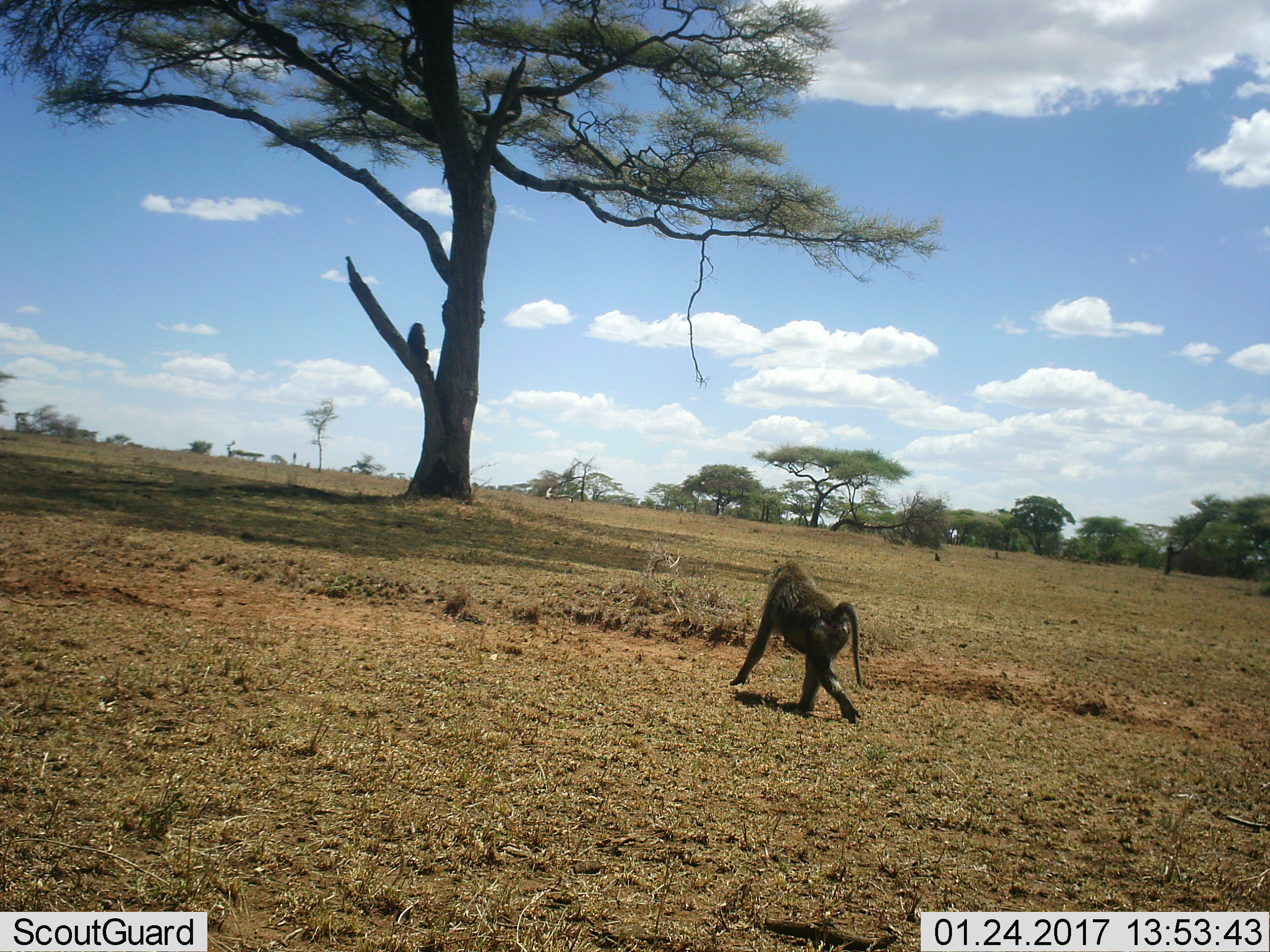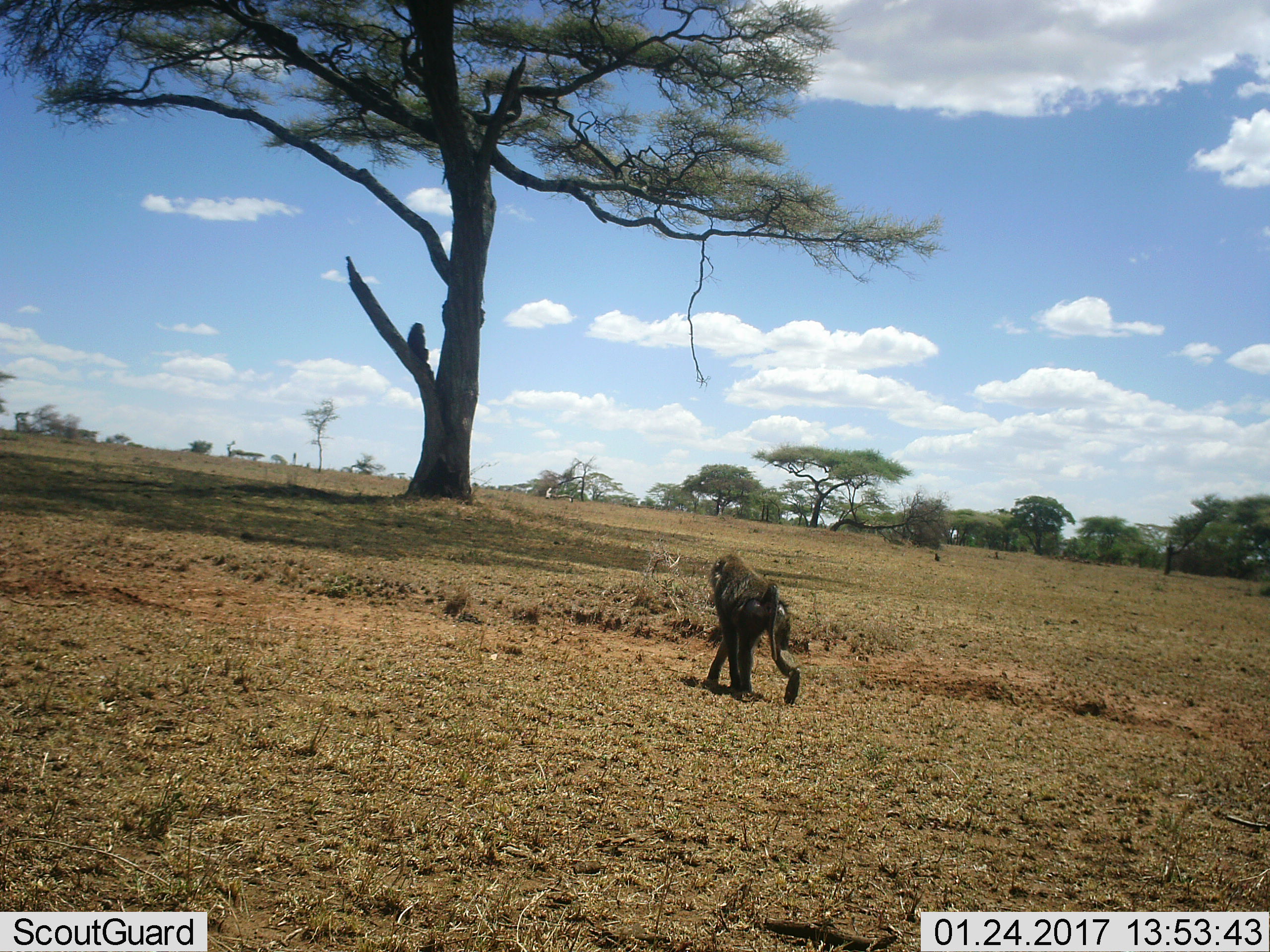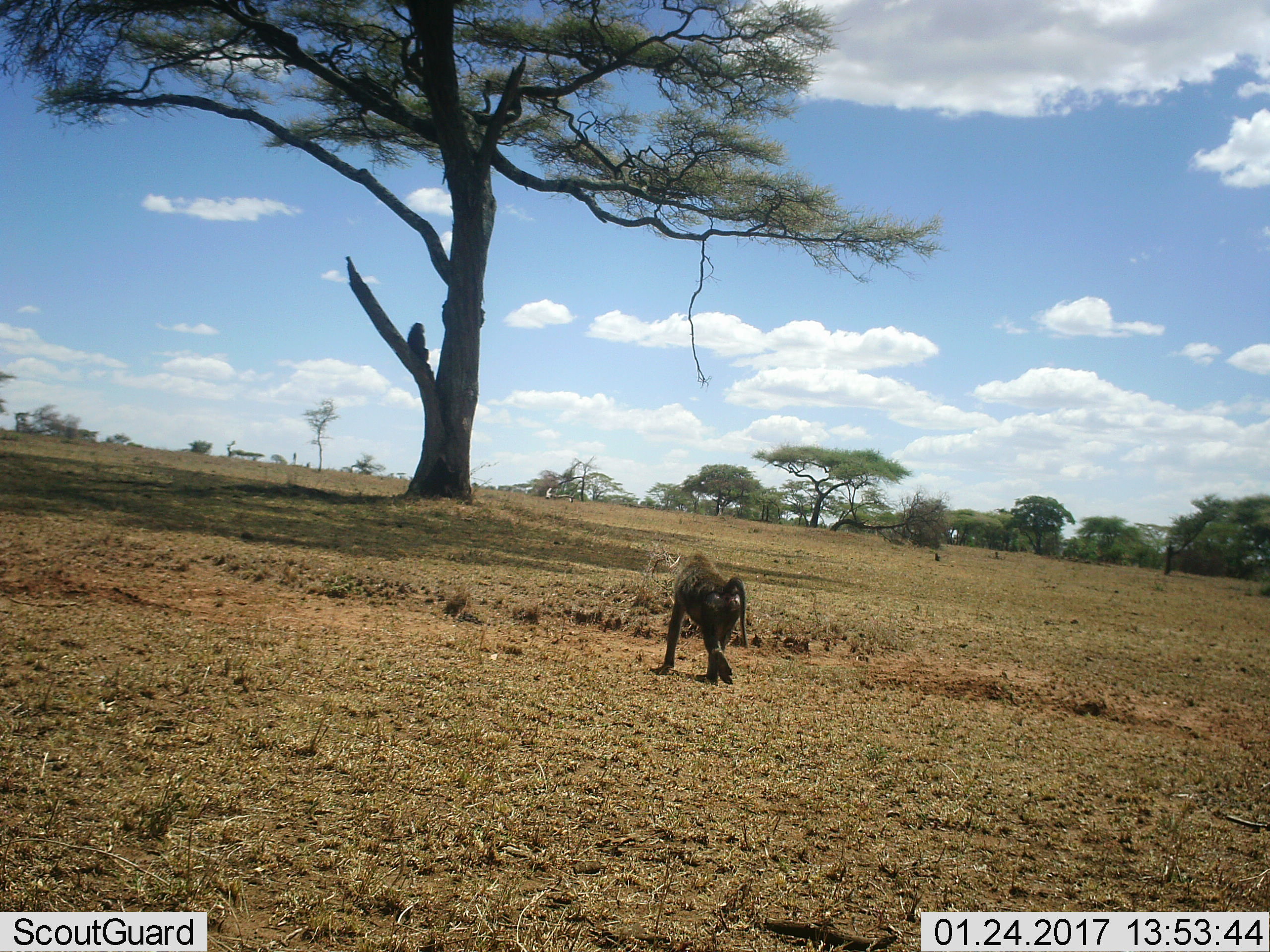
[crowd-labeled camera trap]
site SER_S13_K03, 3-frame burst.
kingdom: Animalia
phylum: Chordata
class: Mammalia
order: Primates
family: Cercopithecidae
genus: Papio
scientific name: Papio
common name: baboon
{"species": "baboon (Papio)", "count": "2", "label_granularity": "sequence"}